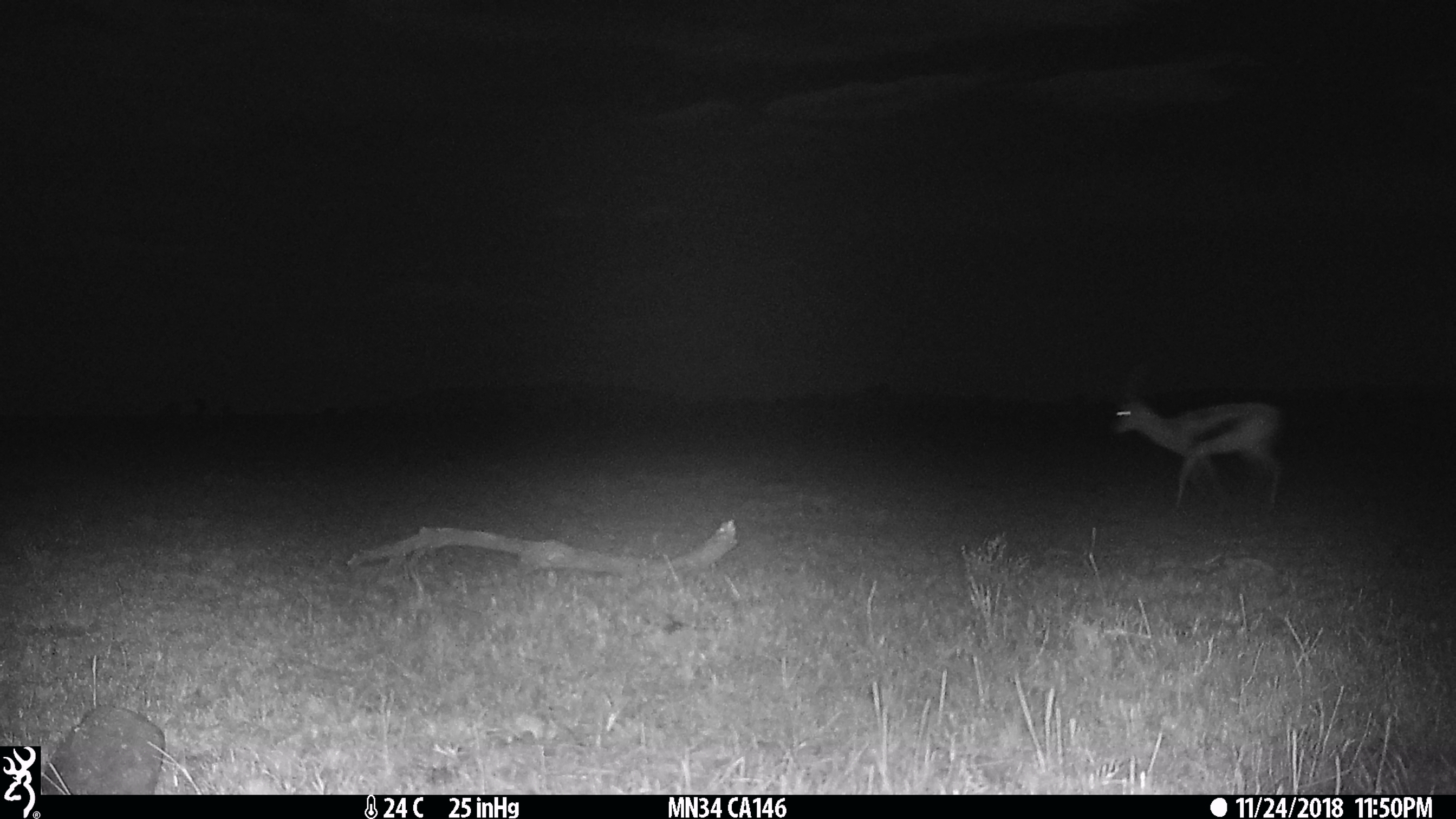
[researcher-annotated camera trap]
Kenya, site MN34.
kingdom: Animalia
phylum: Chordata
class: Mammalia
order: Artiodactyla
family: Bovidae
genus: Eudorcas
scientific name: Eudorcas thomsonii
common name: thomon's gazelle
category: gazelle thomsons